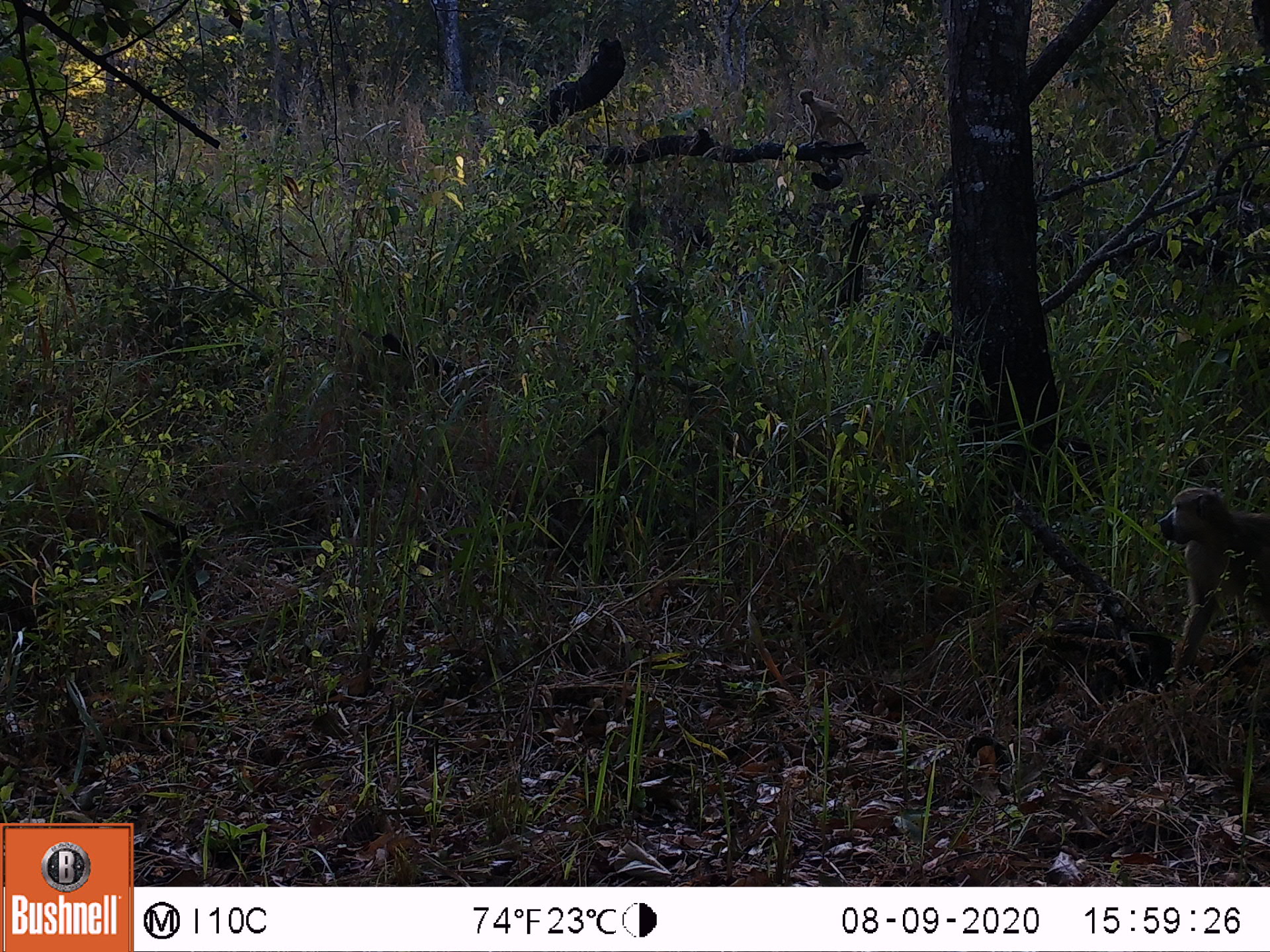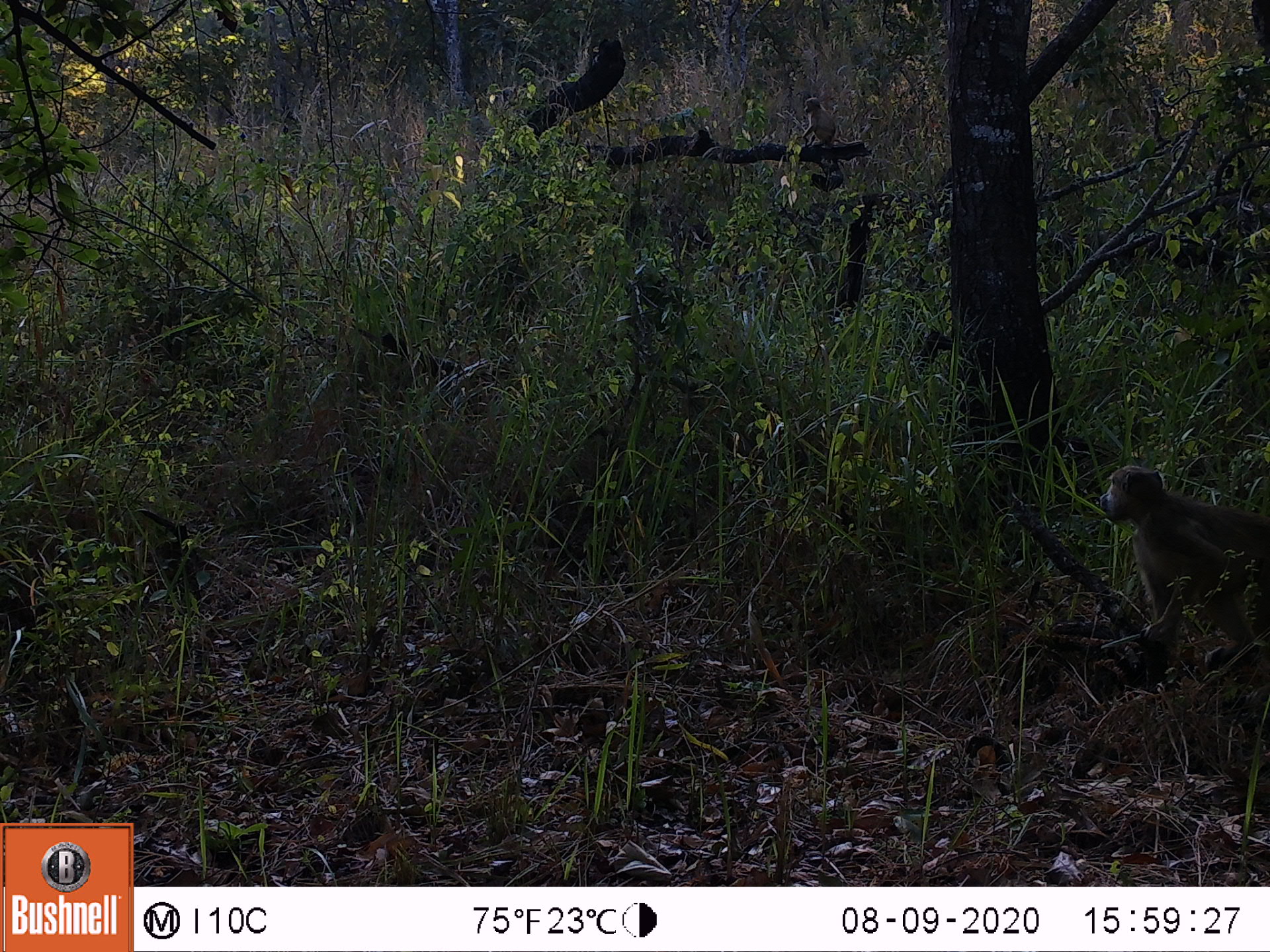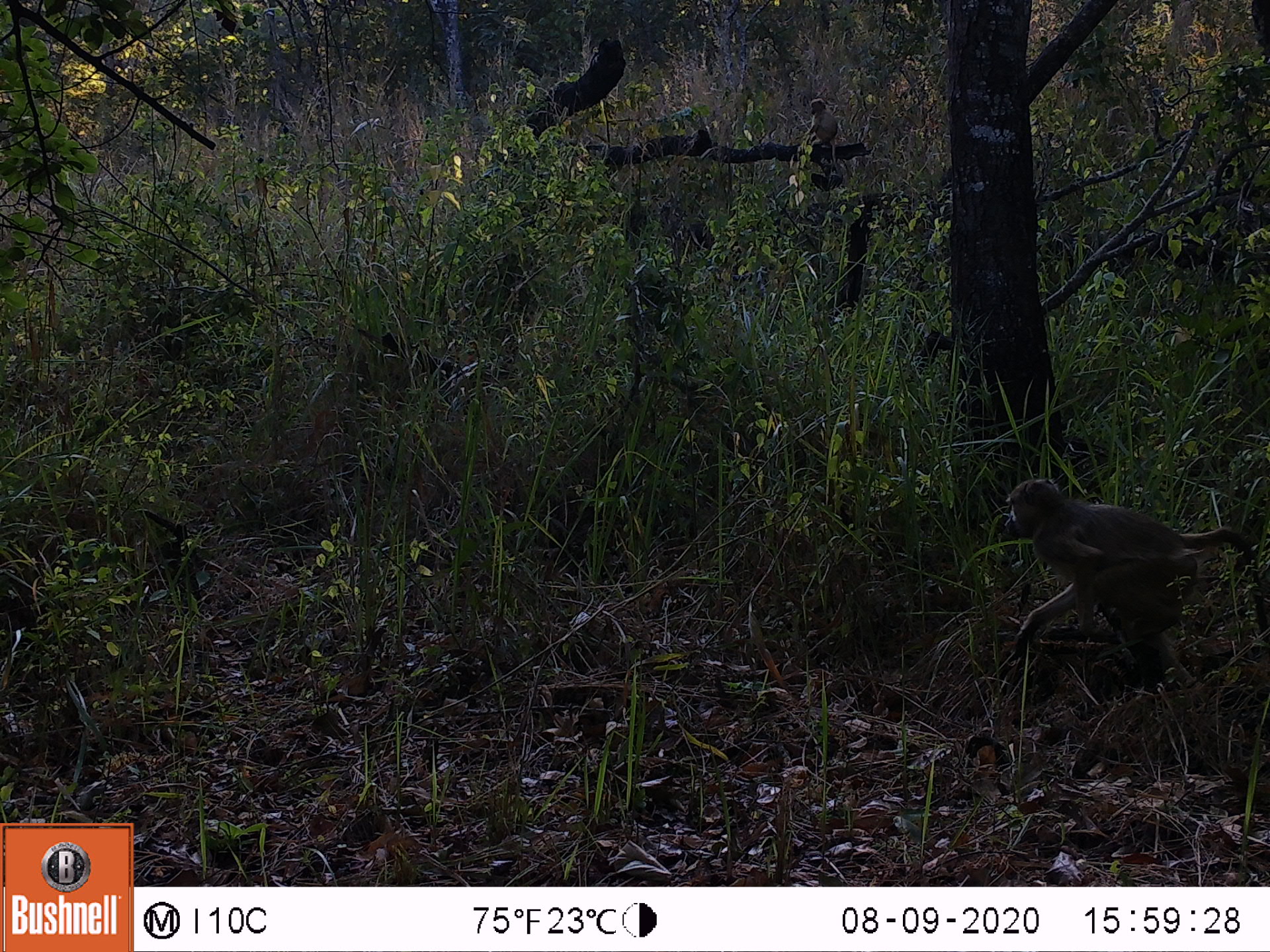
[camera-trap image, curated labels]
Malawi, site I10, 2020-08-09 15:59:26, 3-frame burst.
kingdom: Animalia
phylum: Chordata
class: Mammalia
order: Primates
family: Cercopithecidae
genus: Papio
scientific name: Papio cynocephalus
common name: yellow baboon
Yellow baboon (Papio cynocephalus), count 1.